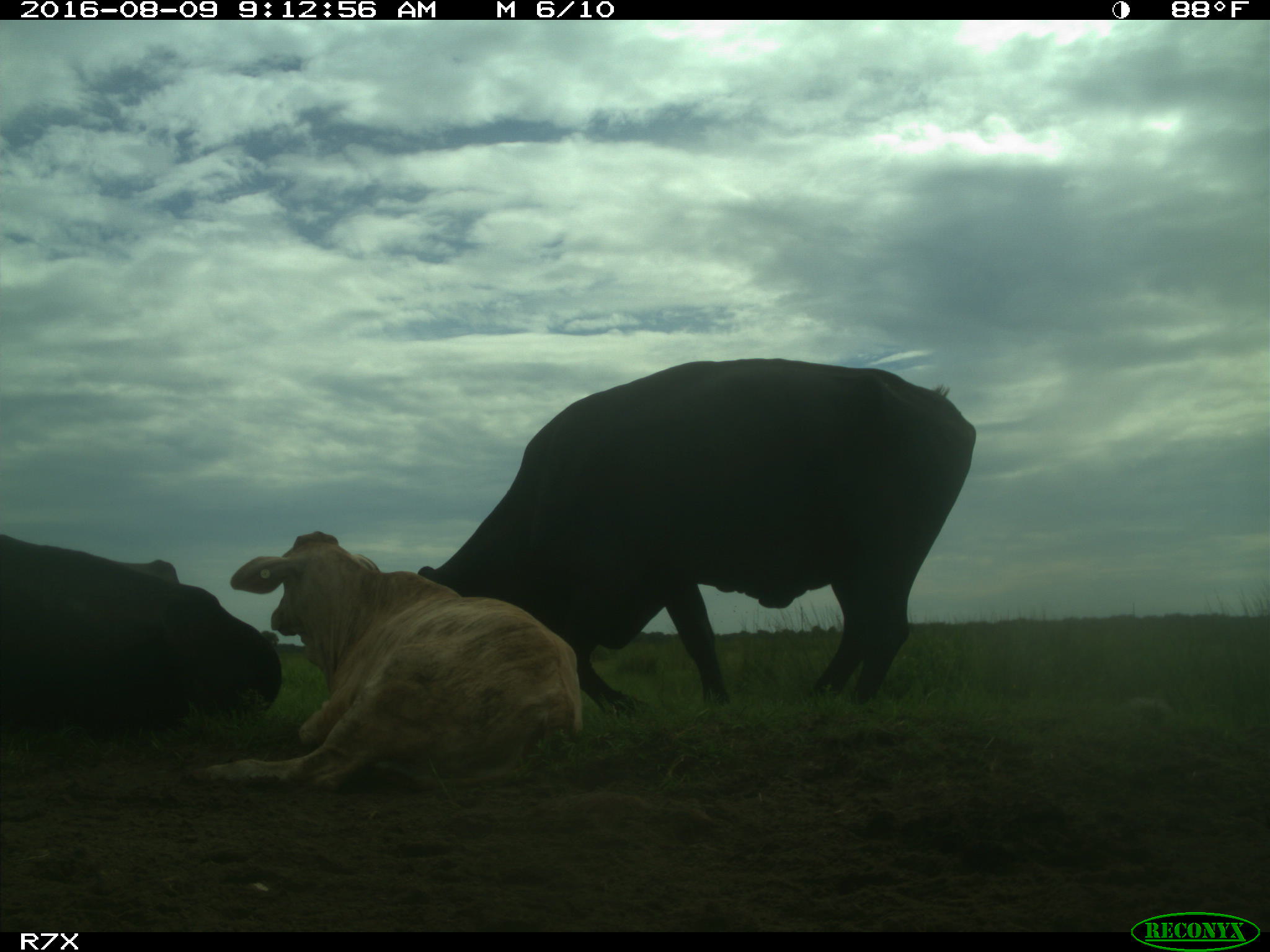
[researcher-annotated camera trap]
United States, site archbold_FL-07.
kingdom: Animalia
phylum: Chordata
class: Mammalia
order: Artiodactyla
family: Bovidae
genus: Bos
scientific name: Bos taurus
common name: domestic cow